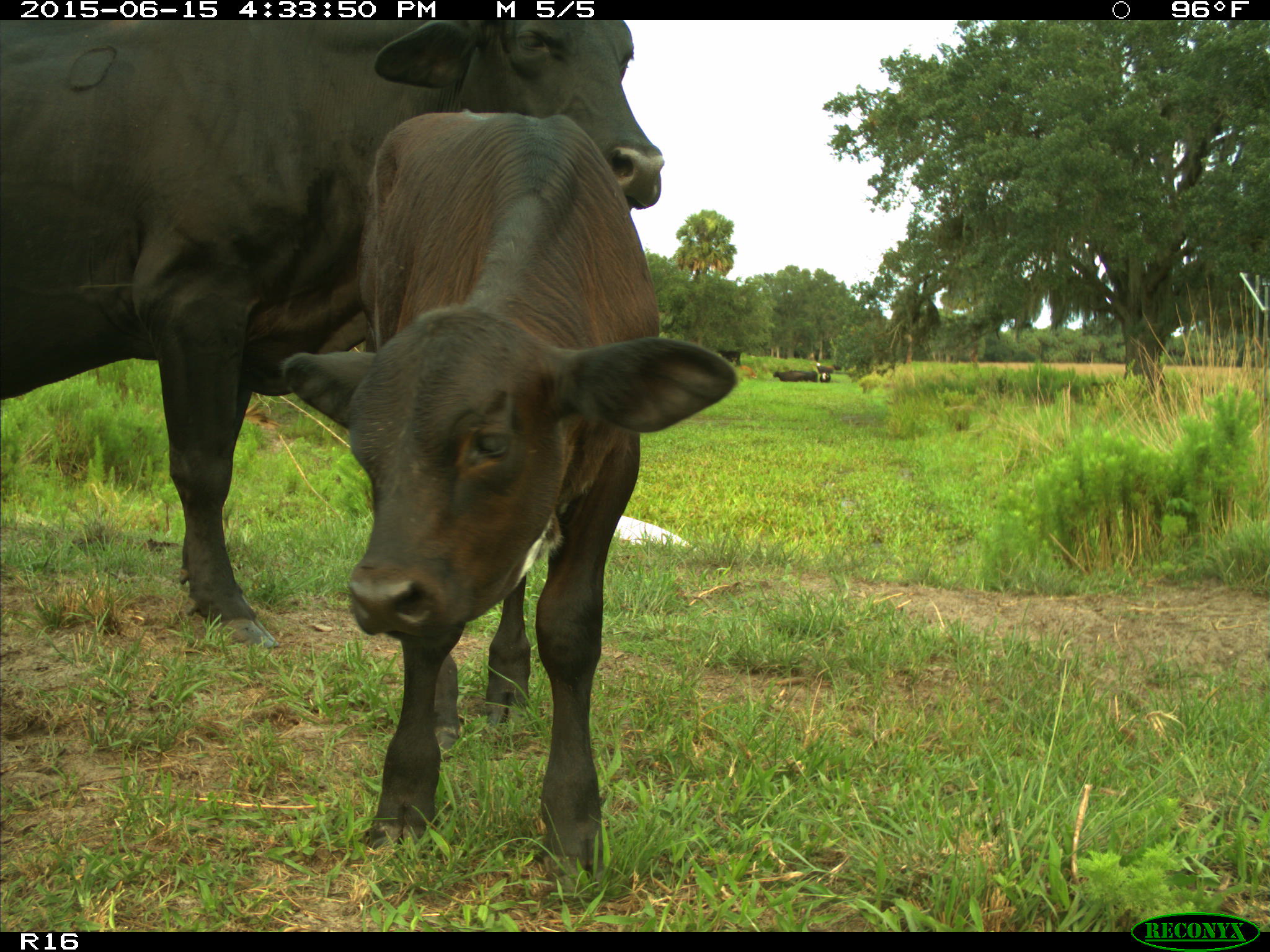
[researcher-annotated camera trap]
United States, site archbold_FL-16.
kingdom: Animalia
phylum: Chordata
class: Mammalia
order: Artiodactyla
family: Bovidae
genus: Bos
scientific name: Bos taurus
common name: domestic cow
Bos taurus (domestic cow).